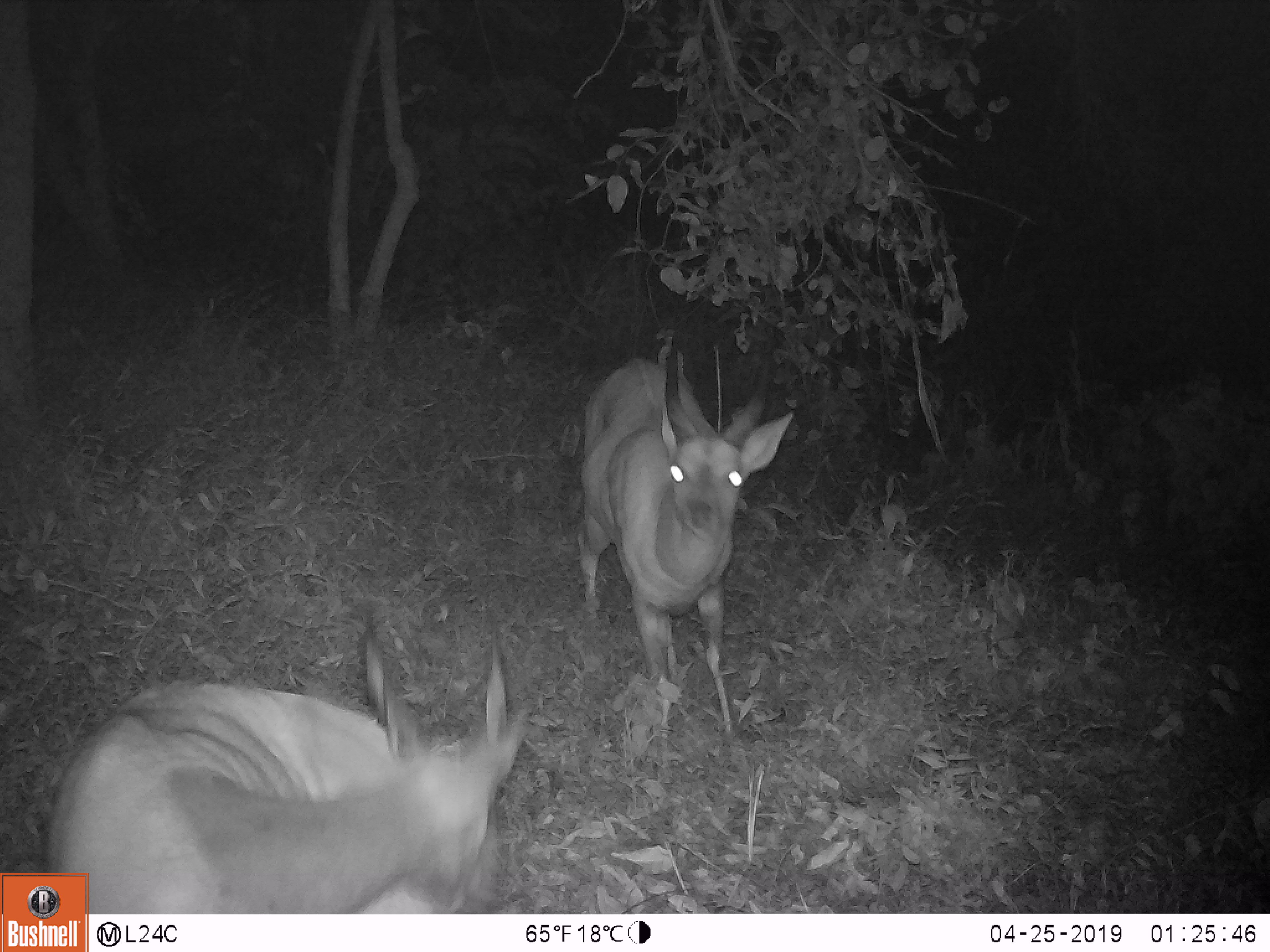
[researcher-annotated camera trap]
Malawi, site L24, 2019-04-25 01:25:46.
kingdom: Animalia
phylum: Chordata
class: Mammalia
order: Artiodactyla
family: Bovidae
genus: Tragelaphus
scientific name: Tragelaphus sylvaticus sylvaticus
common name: cape bushbuck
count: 2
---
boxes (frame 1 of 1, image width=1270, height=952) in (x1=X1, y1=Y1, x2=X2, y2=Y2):
cape bushbuck: (x1=94, y1=606, x2=536, y2=909); (x1=580, y1=328, x2=791, y2=781)